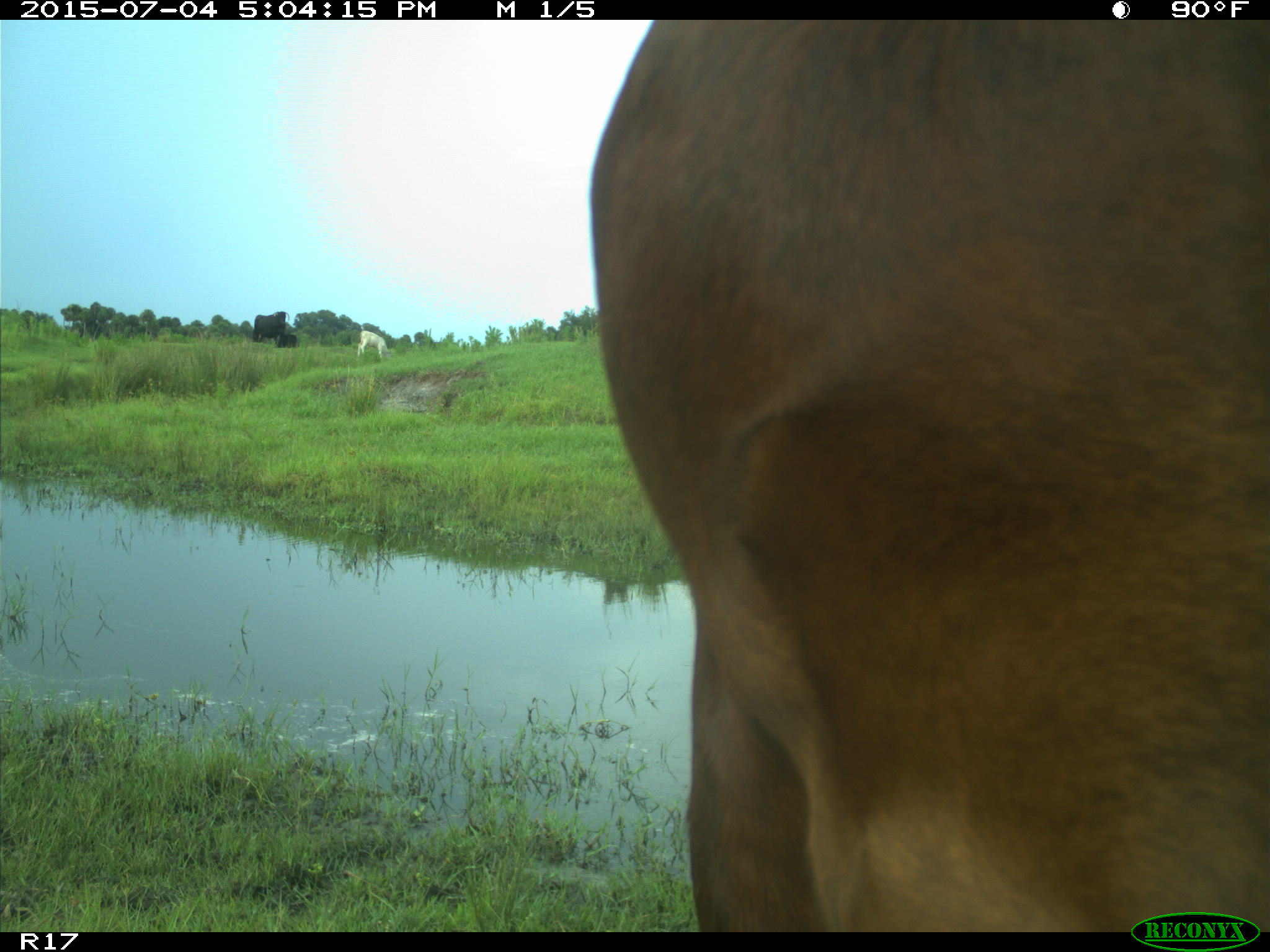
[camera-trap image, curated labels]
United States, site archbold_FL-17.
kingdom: Animalia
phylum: Chordata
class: Mammalia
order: Artiodactyla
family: Bovidae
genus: Bos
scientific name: Bos taurus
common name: domestic cow